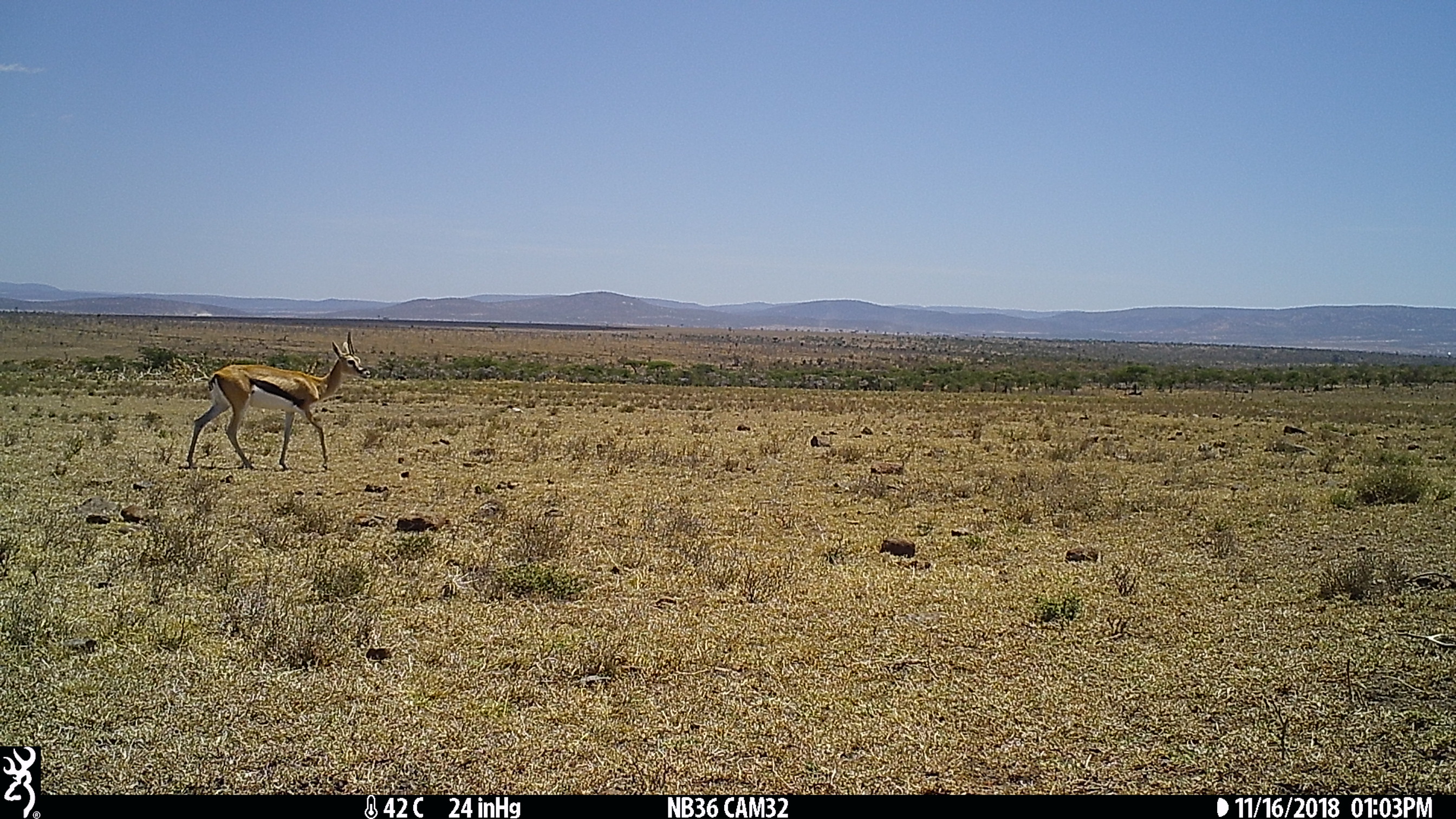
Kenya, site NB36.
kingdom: Animalia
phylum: Chordata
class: Mammalia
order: Artiodactyla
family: Bovidae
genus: Eudorcas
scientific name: Eudorcas thomsonii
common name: thomon's gazelle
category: gazelle thomsons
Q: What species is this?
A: Gazelle thomsons (thomon's gazelle) (Eudorcas thomsonii).